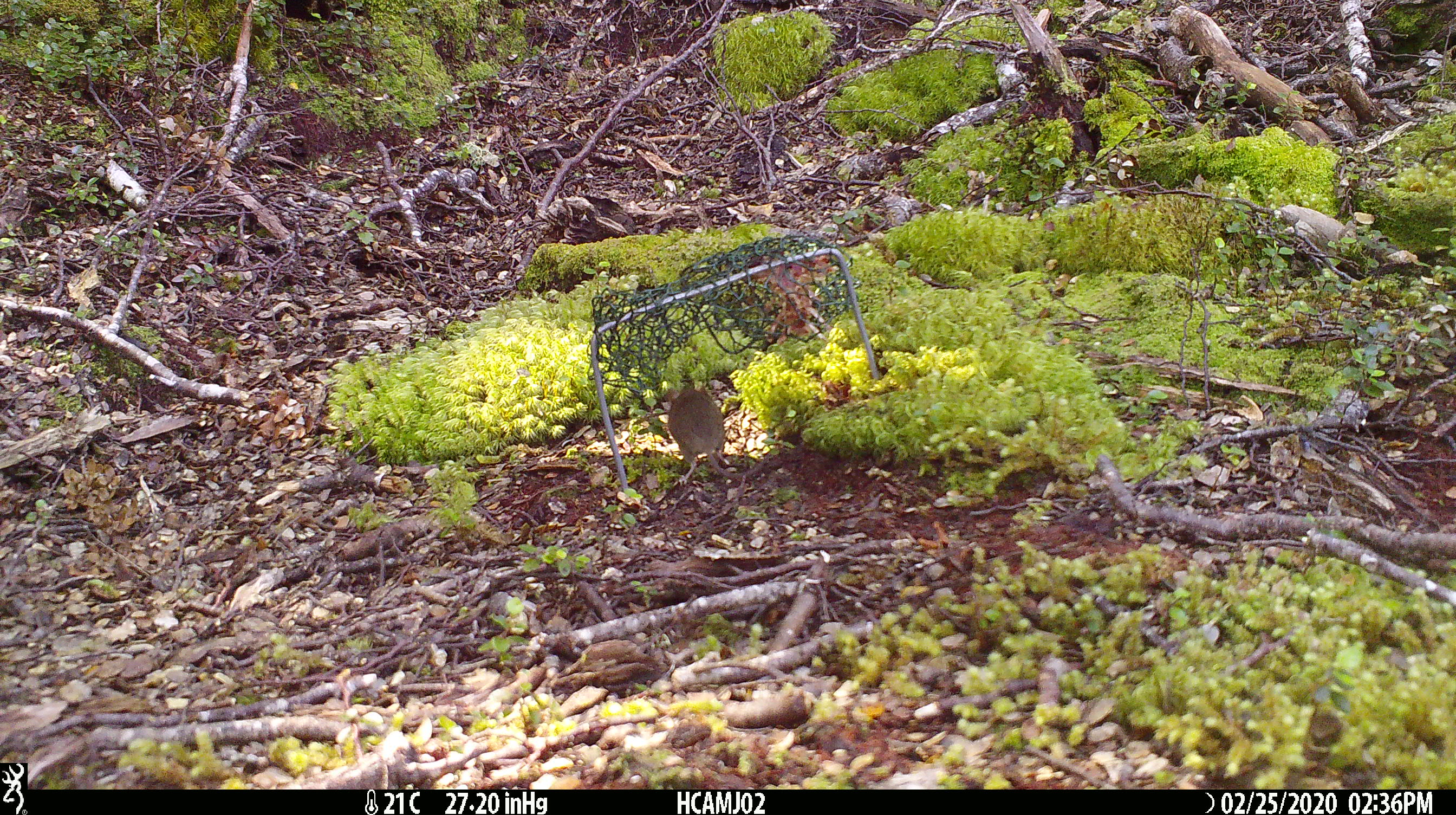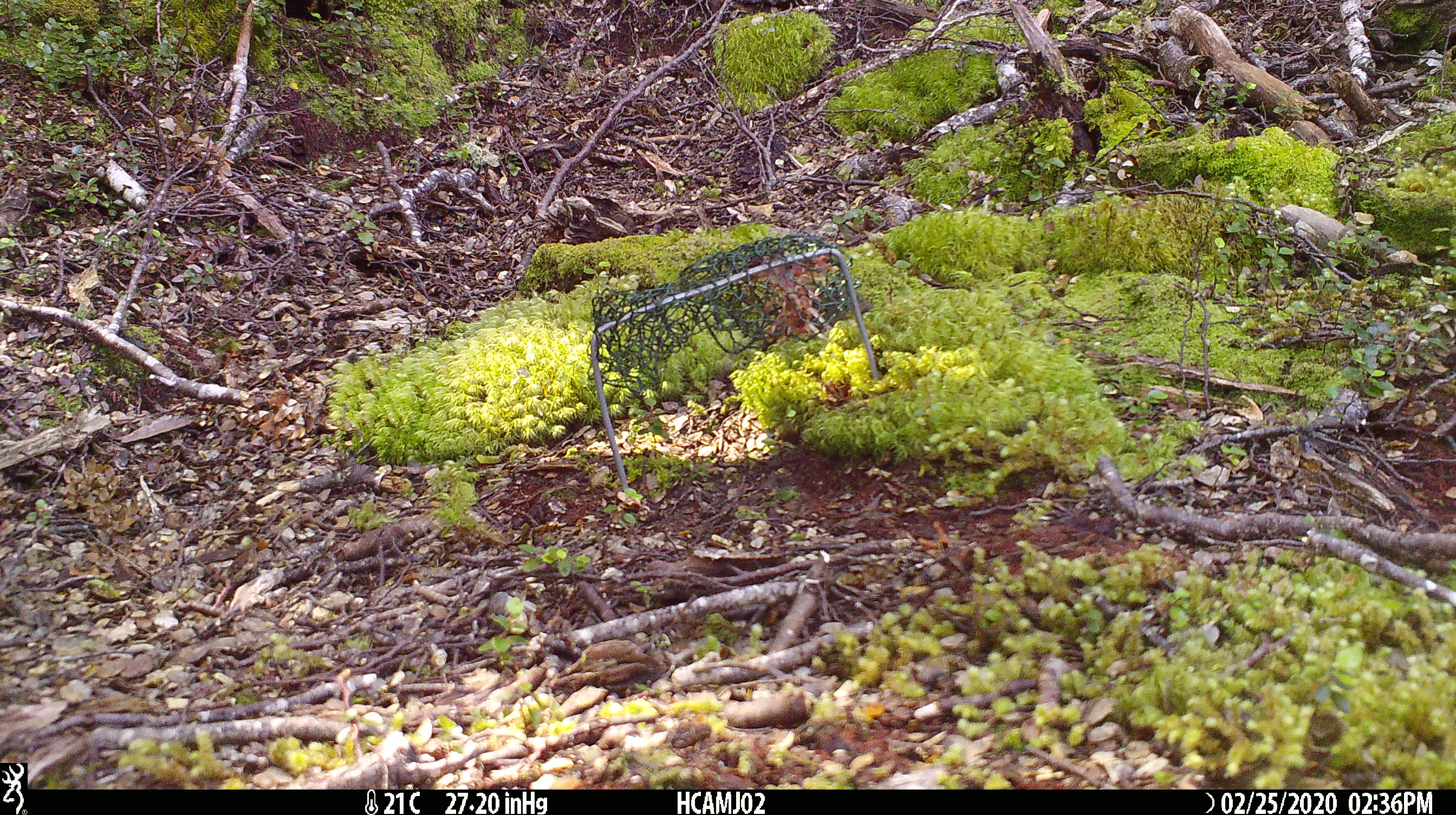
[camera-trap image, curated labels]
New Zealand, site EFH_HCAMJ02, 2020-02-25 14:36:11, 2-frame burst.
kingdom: Animalia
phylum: Chordata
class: Mammalia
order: Rodentia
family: Muridae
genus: Mus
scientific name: Mus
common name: mouse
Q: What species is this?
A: Mouse (Mus).